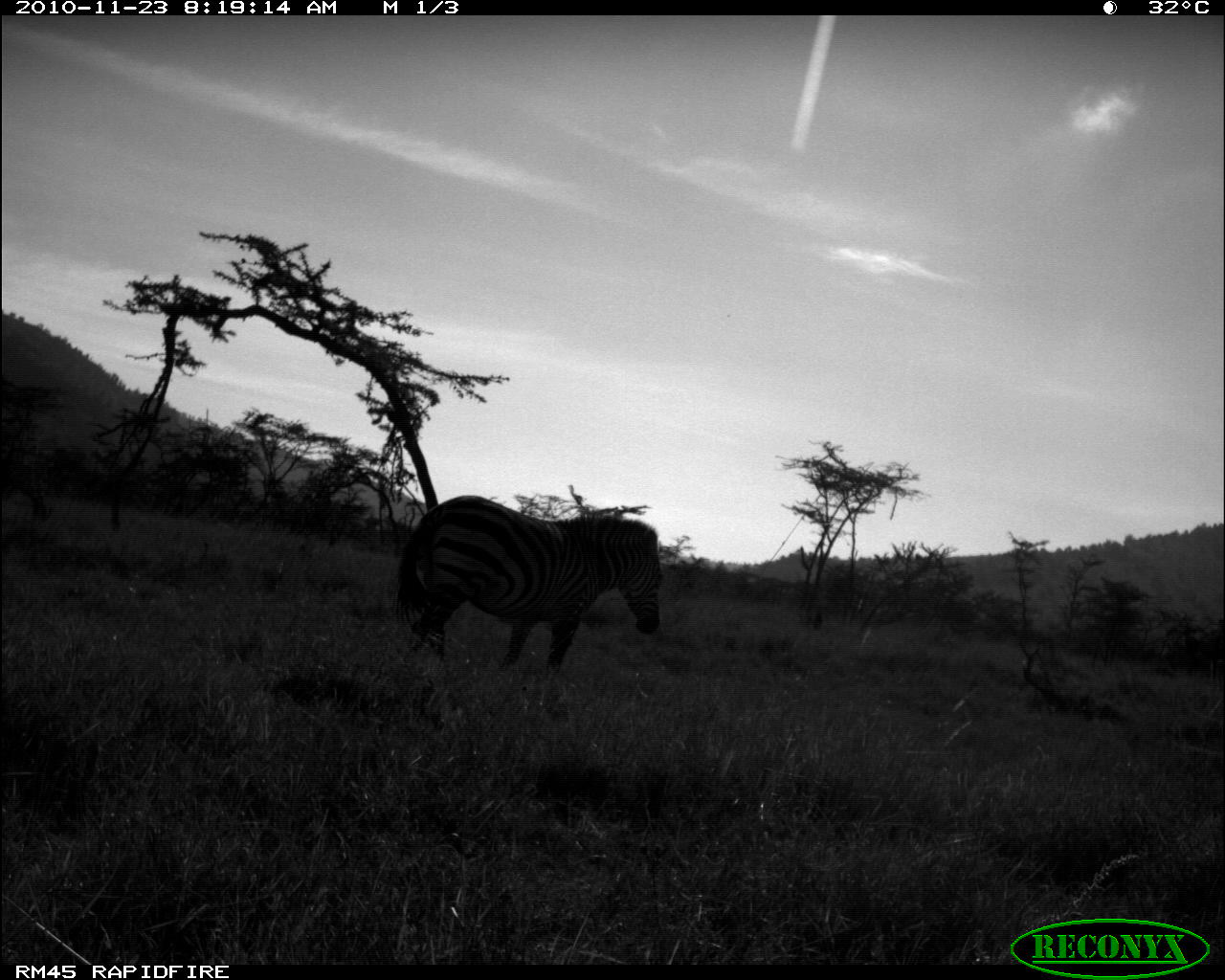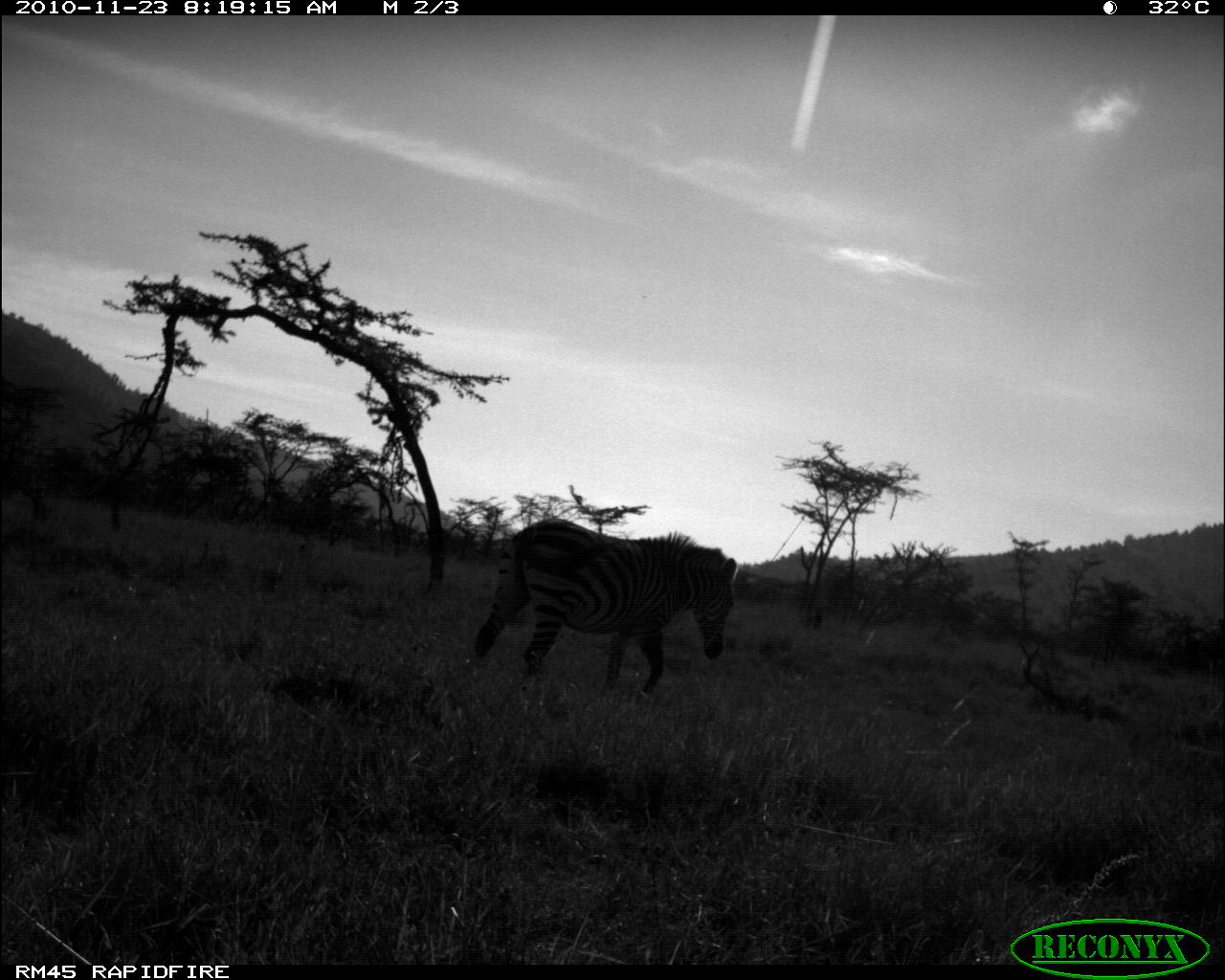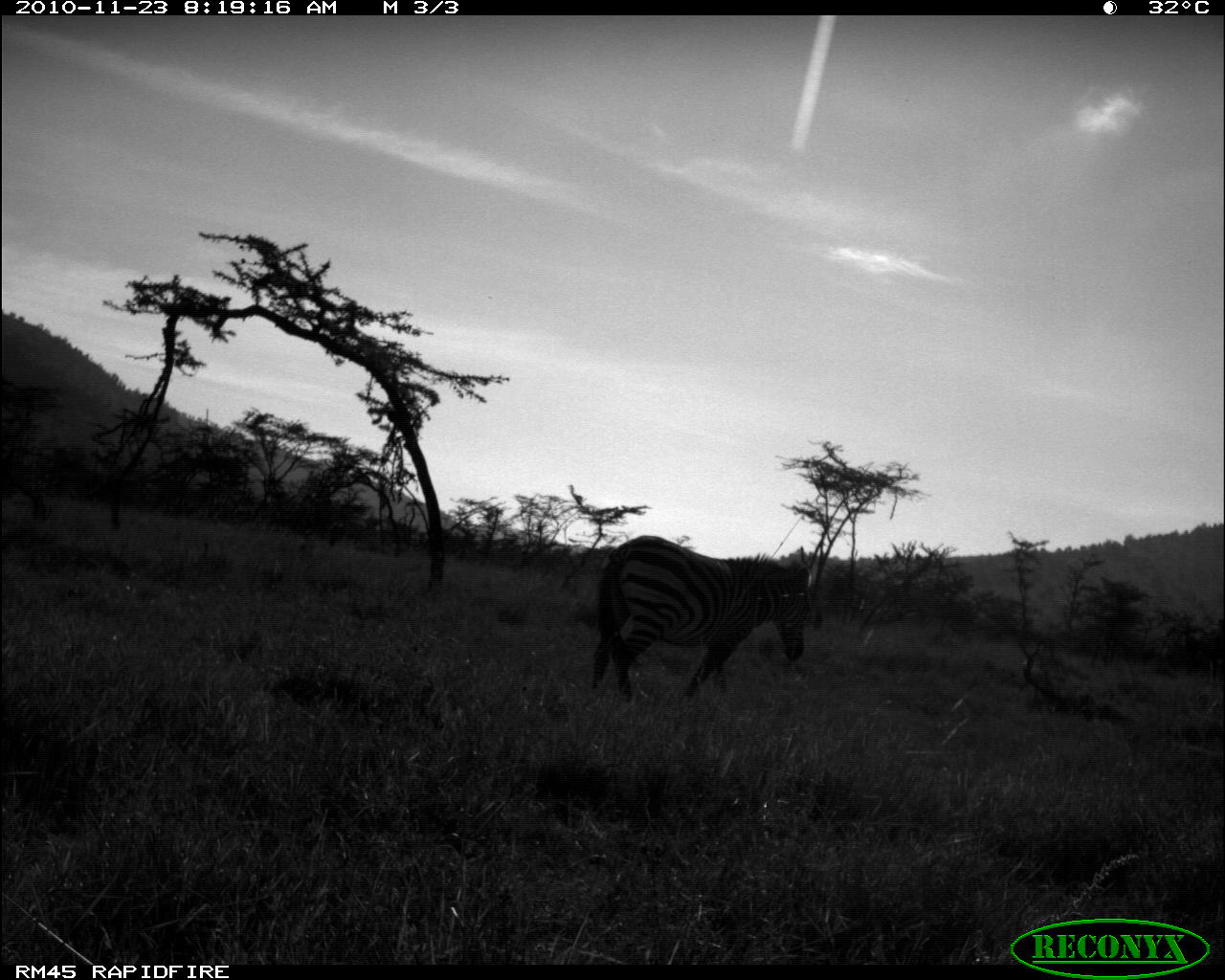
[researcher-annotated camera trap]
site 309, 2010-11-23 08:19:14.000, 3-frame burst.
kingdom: Animalia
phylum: Chordata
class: Mammalia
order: Perissodactyla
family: Equidae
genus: Equus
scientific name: Equus quagga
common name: plains zebra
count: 1